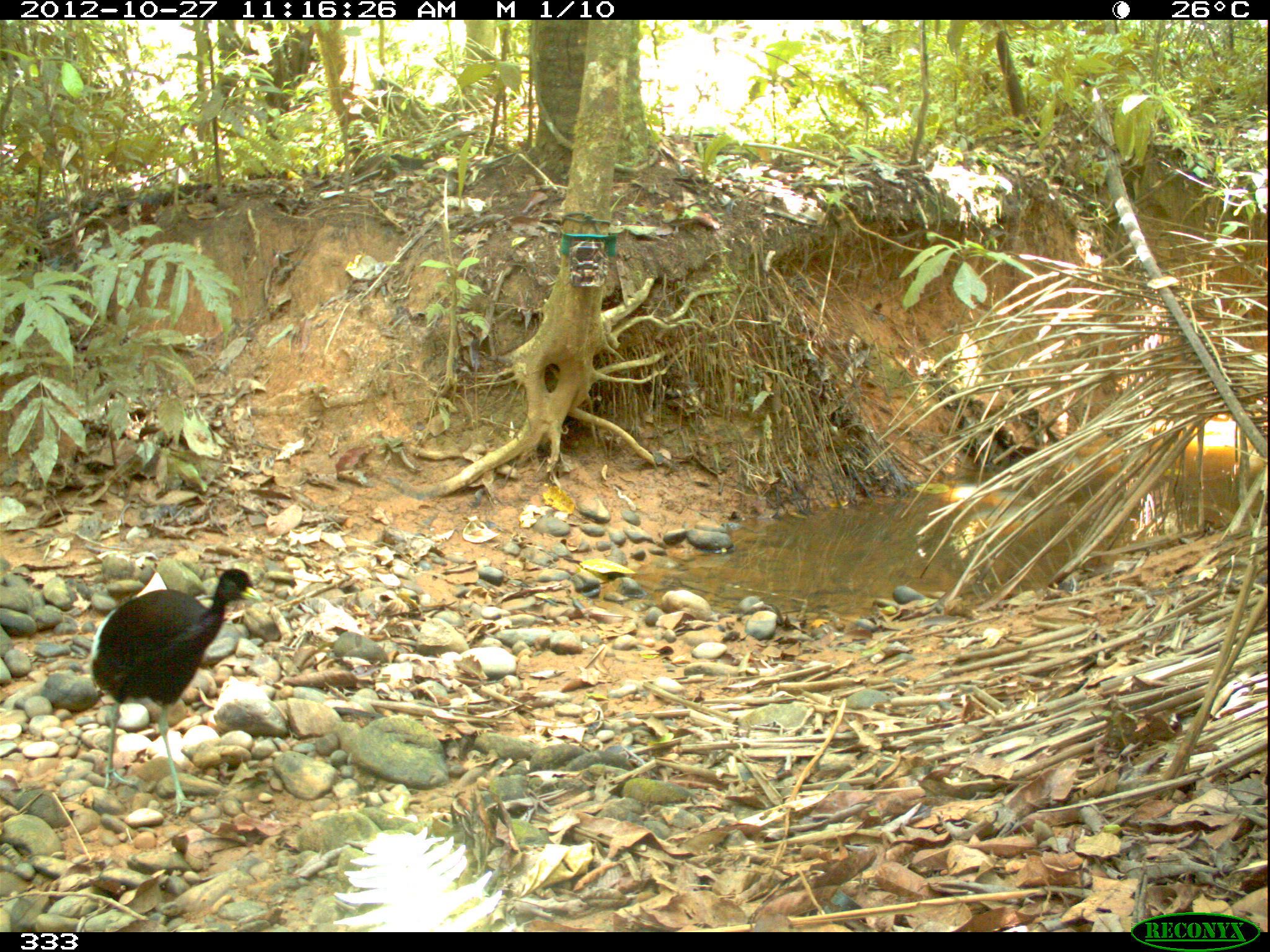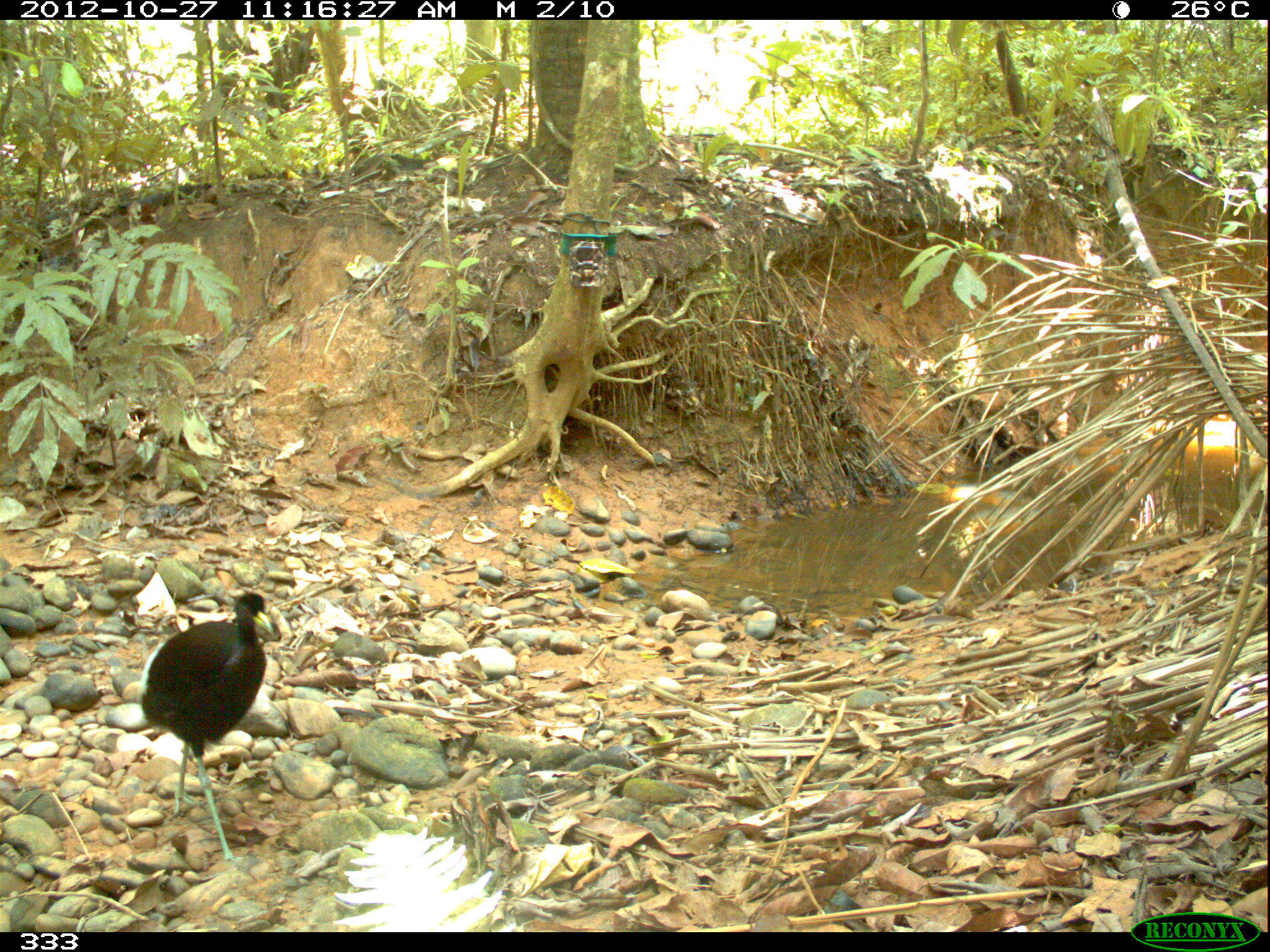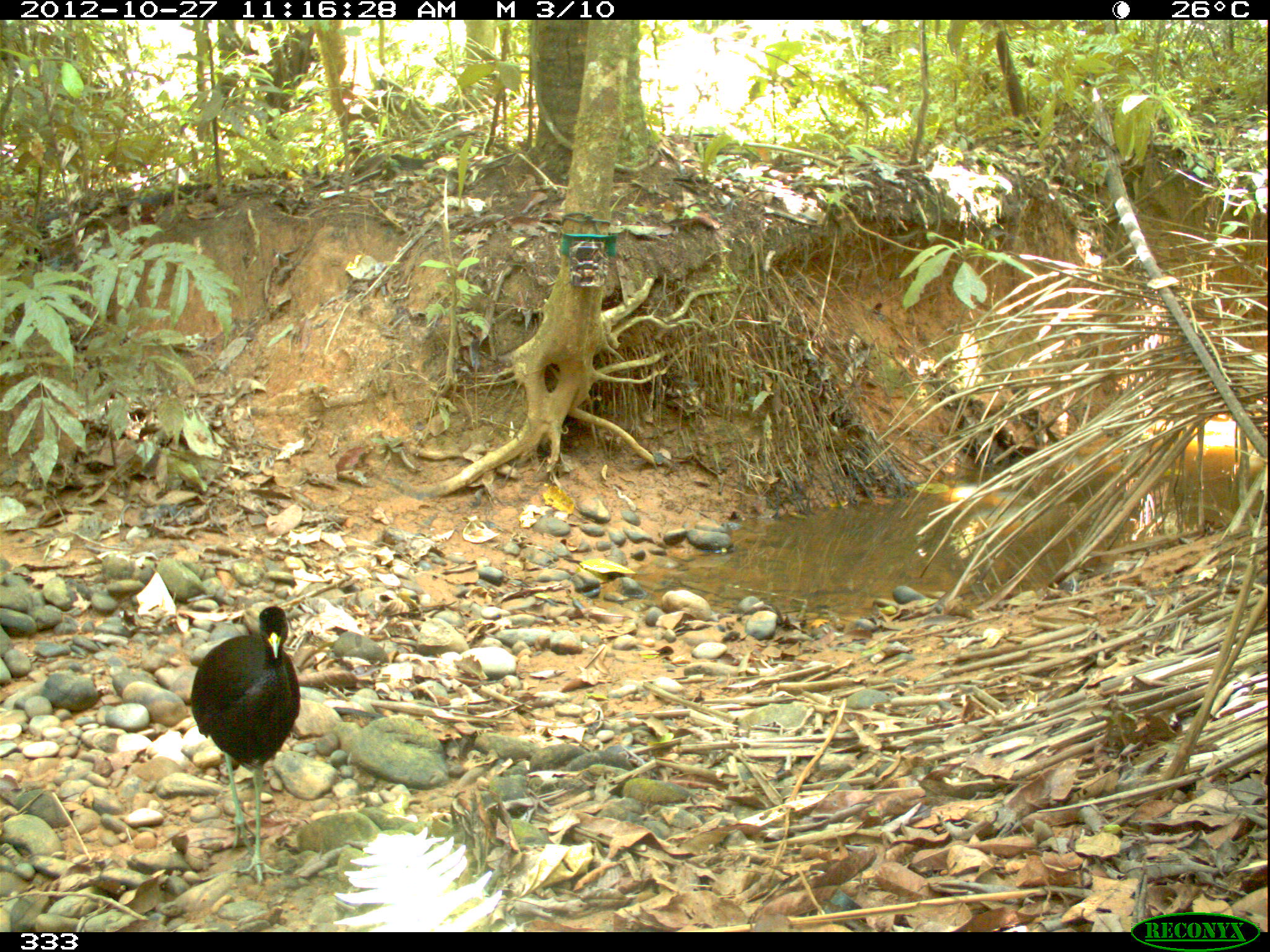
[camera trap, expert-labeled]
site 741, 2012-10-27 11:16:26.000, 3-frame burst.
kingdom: Animalia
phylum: Chordata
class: Aves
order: Gruiformes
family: Psophiidae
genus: Psophia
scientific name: Psophia leucoptera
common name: pale-winged trumpeter